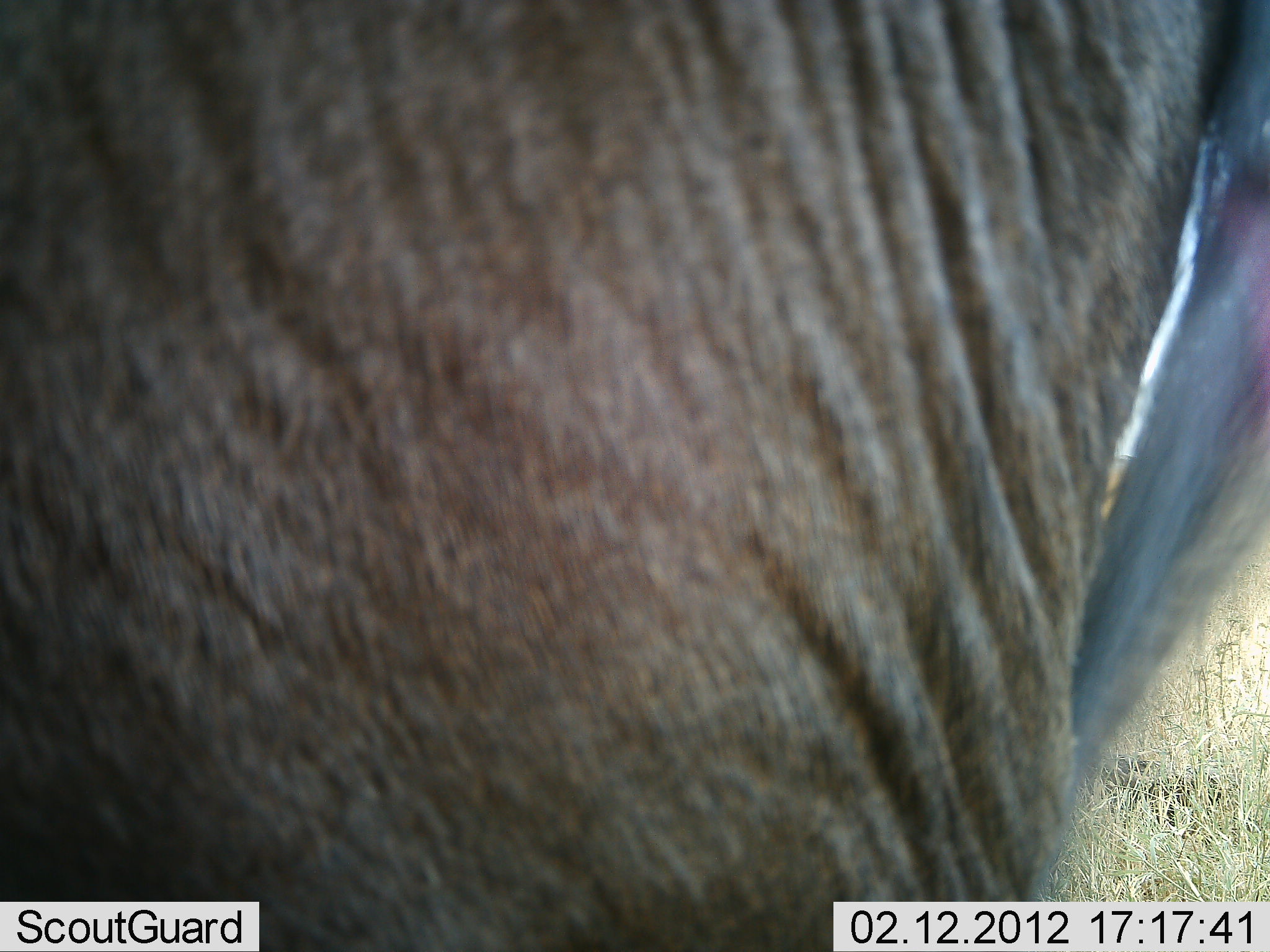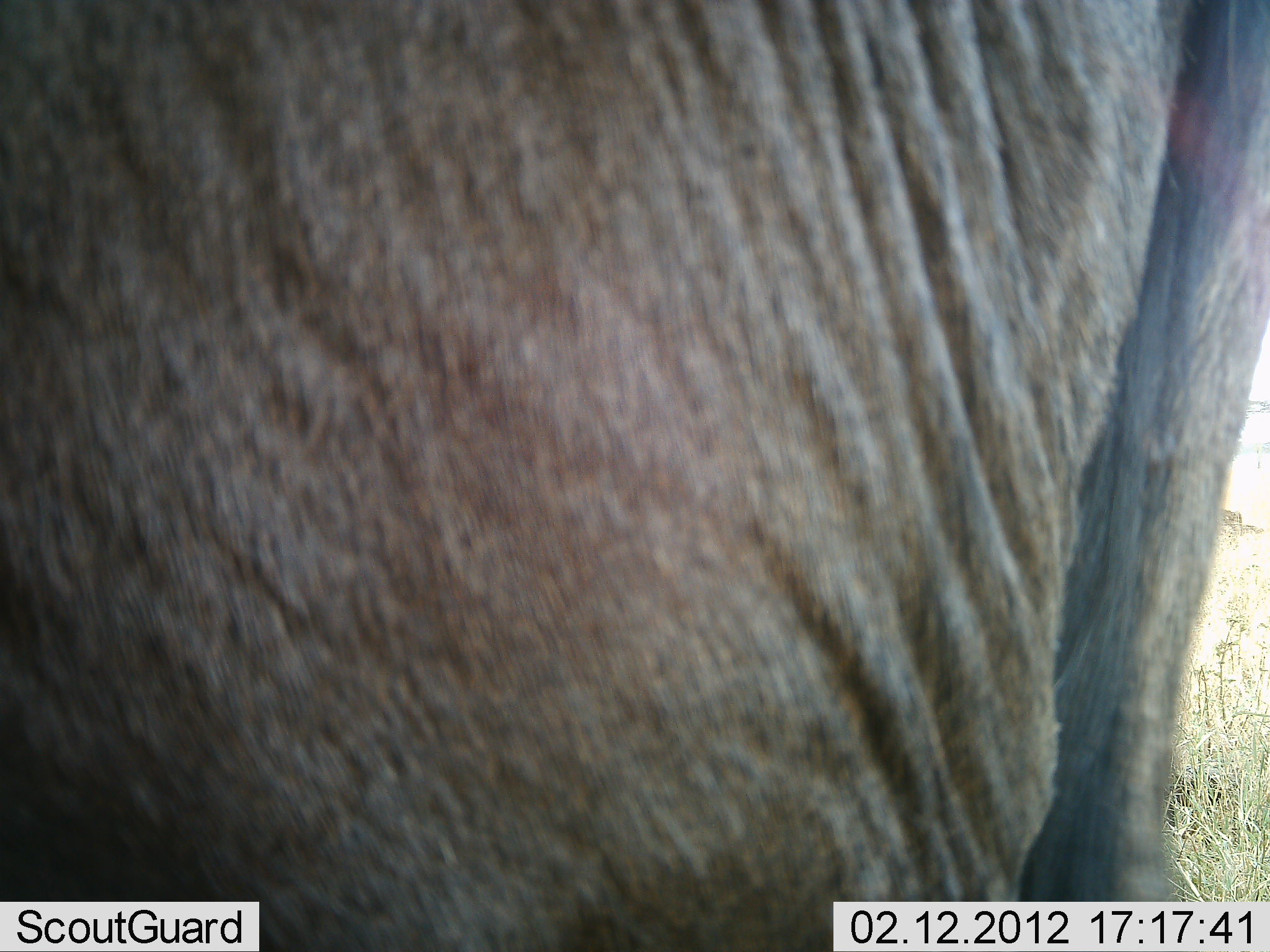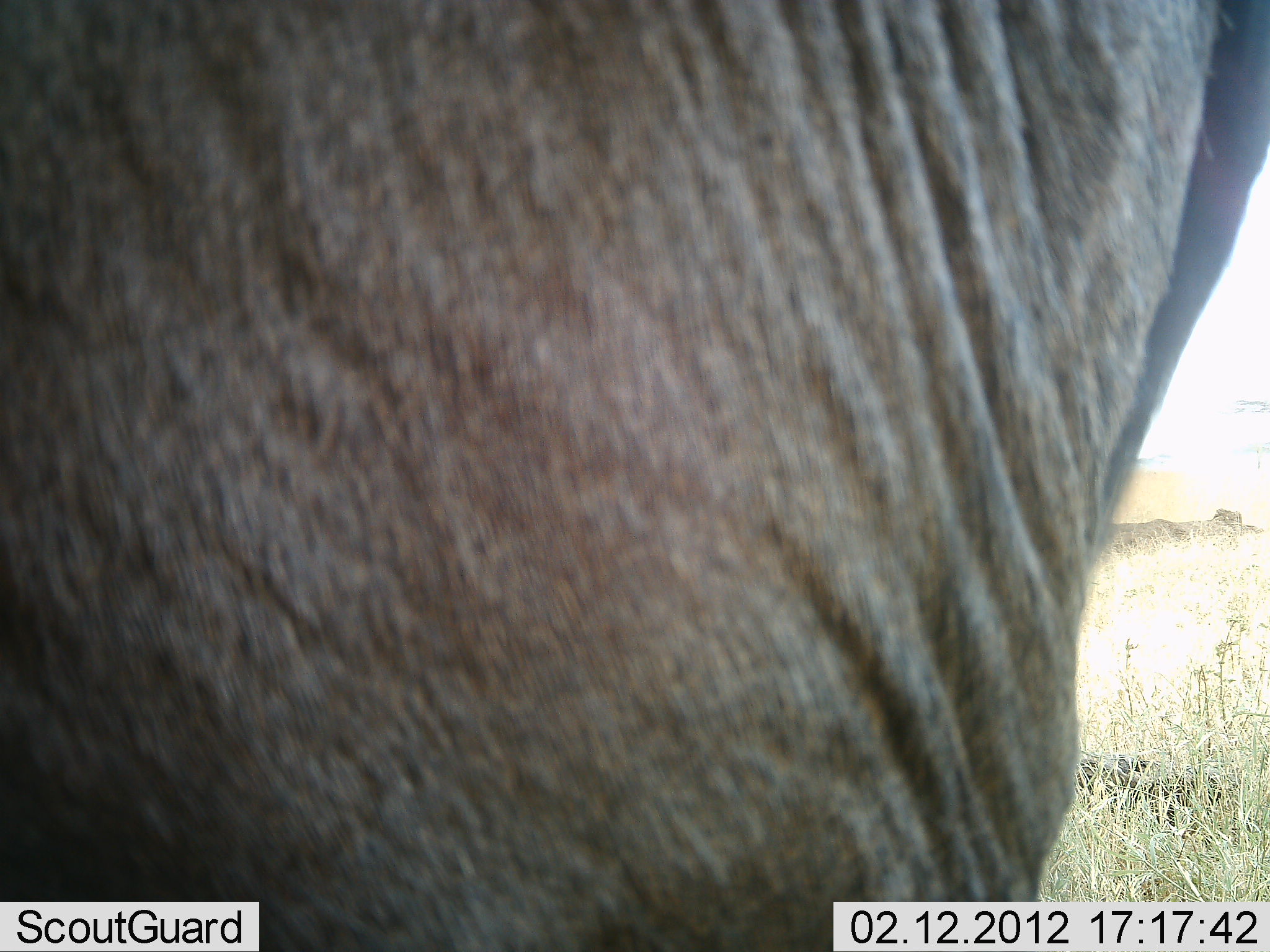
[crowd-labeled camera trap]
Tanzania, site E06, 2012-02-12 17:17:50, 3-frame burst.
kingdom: Animalia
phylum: Chordata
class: Mammalia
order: Artiodactyla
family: Bovidae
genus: Connochaetes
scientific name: Connochaetes taurinus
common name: blue wildebeest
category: wildebeest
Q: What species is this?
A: Wildebeest (blue wildebeest) (Connochaetes taurinus).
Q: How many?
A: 1.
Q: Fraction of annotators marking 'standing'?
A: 100%.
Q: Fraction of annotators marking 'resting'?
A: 0%.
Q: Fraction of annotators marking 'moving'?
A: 0%.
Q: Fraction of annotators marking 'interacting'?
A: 0%.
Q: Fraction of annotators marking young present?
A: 0%.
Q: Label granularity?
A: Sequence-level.